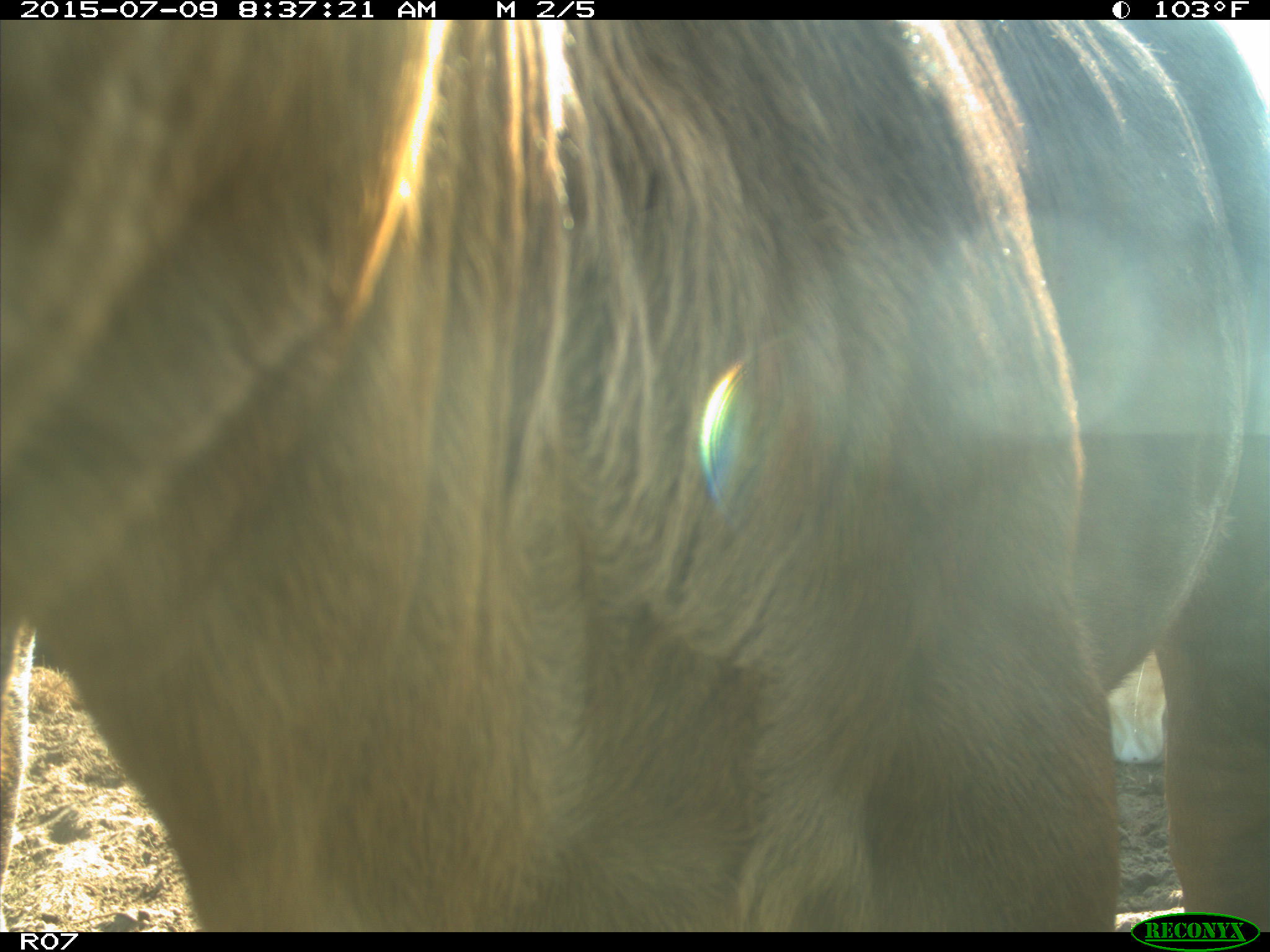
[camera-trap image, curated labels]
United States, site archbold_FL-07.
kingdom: Animalia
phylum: Chordata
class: Mammalia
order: Artiodactyla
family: Bovidae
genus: Bos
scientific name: Bos taurus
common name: domestic cow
Bos taurus (domestic cow).